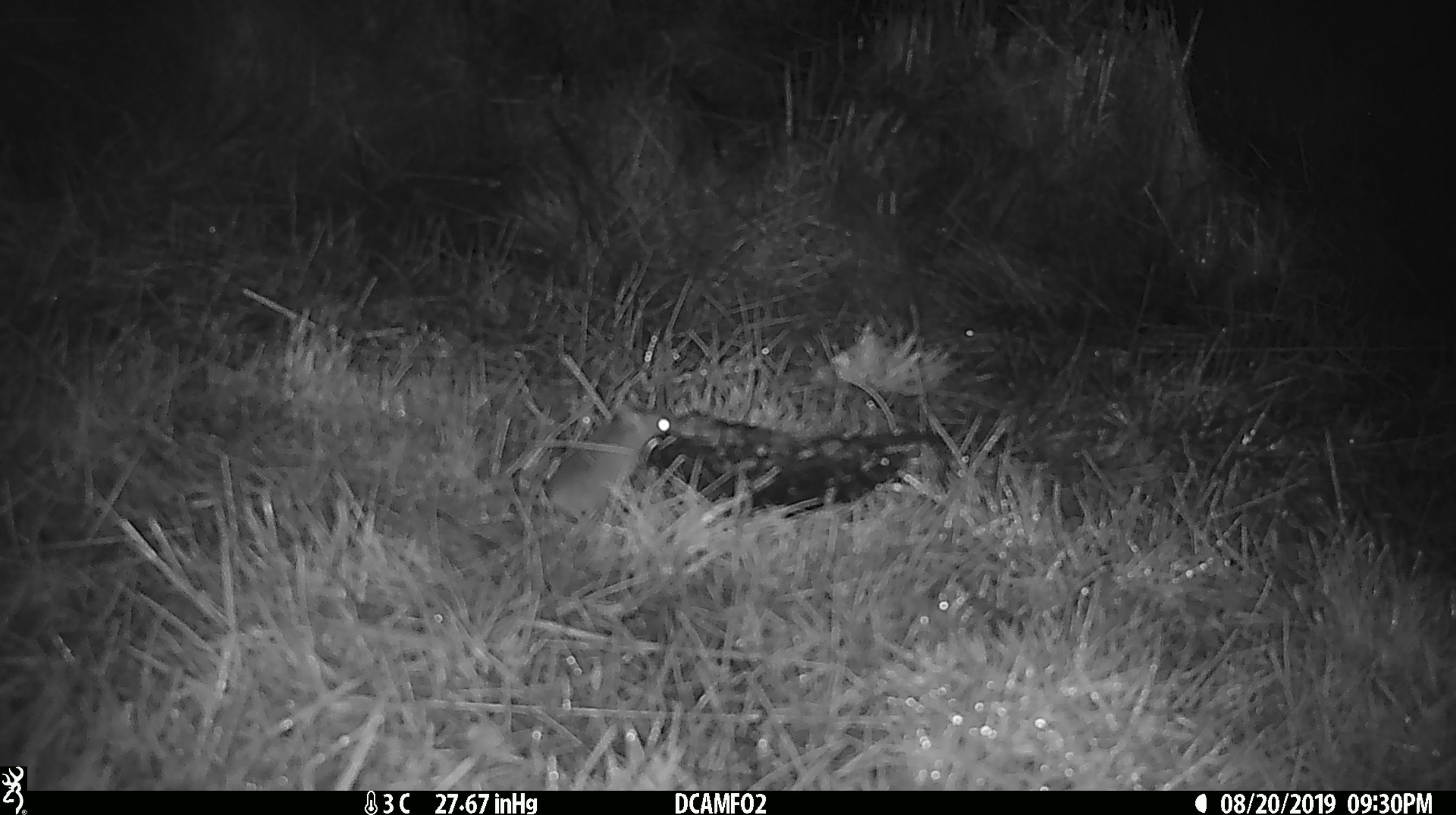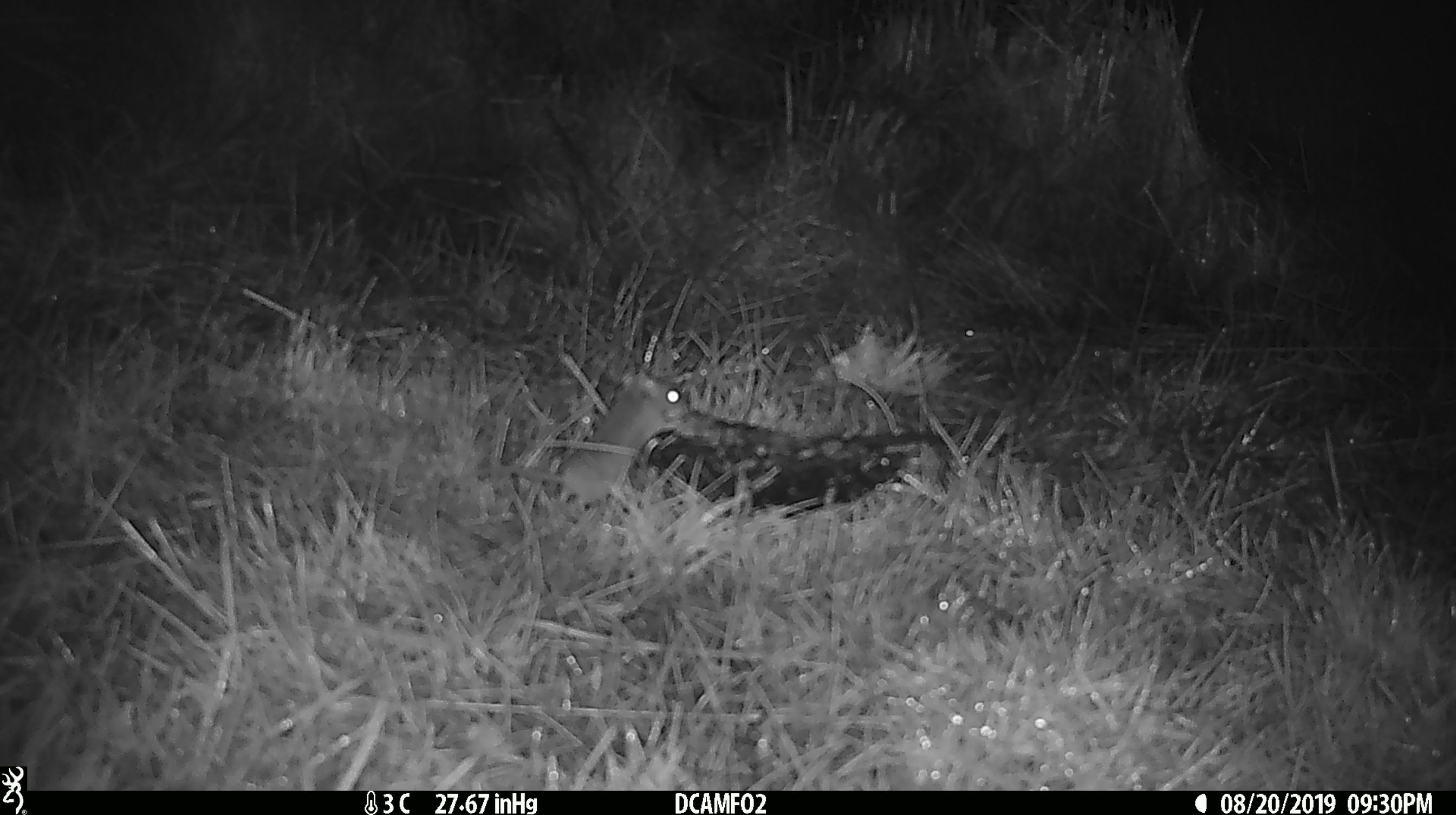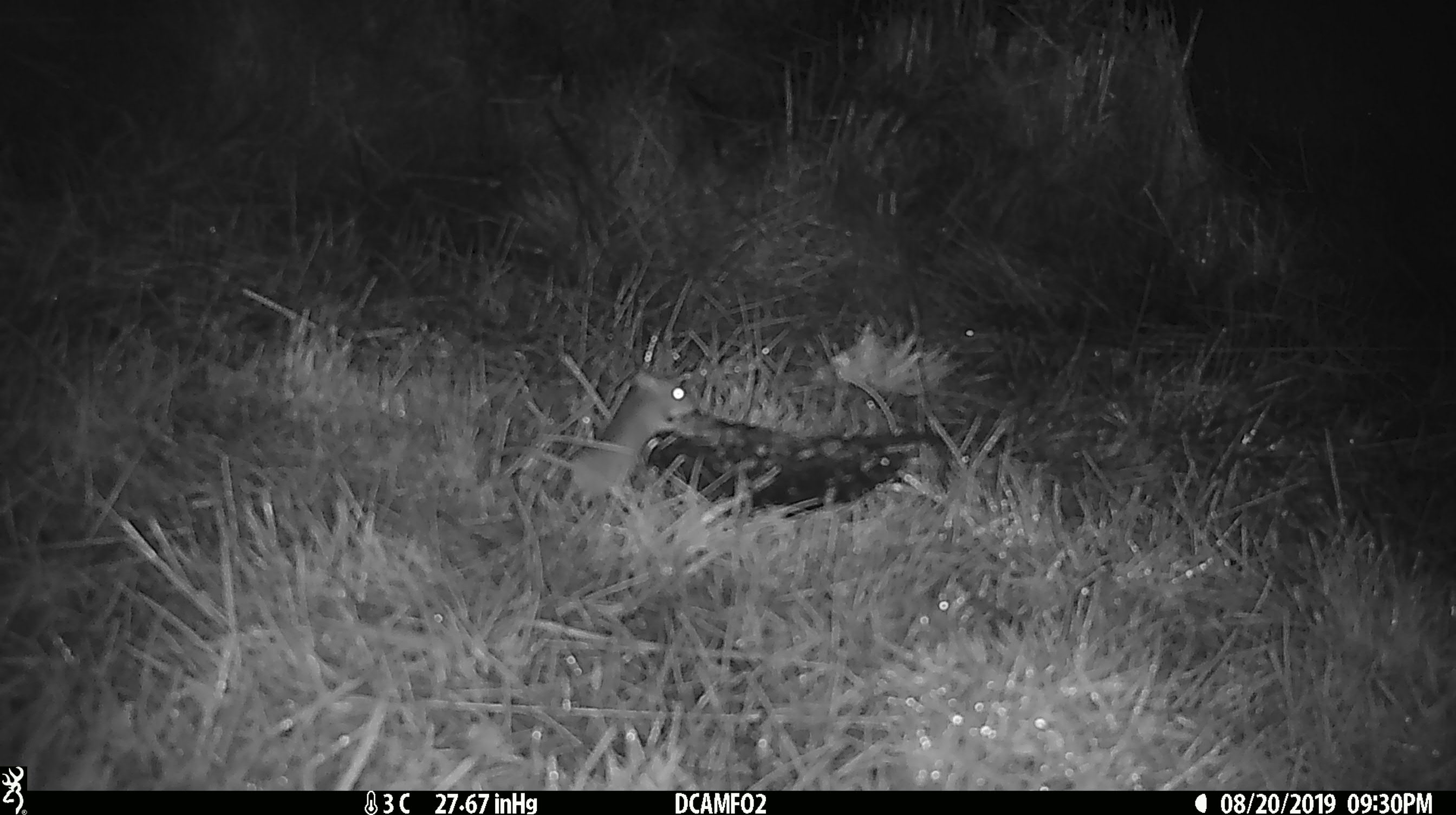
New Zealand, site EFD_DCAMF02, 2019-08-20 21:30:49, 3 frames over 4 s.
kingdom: Animalia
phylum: Chordata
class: Mammalia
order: Rodentia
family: Muridae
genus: Mus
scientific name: Mus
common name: mouse